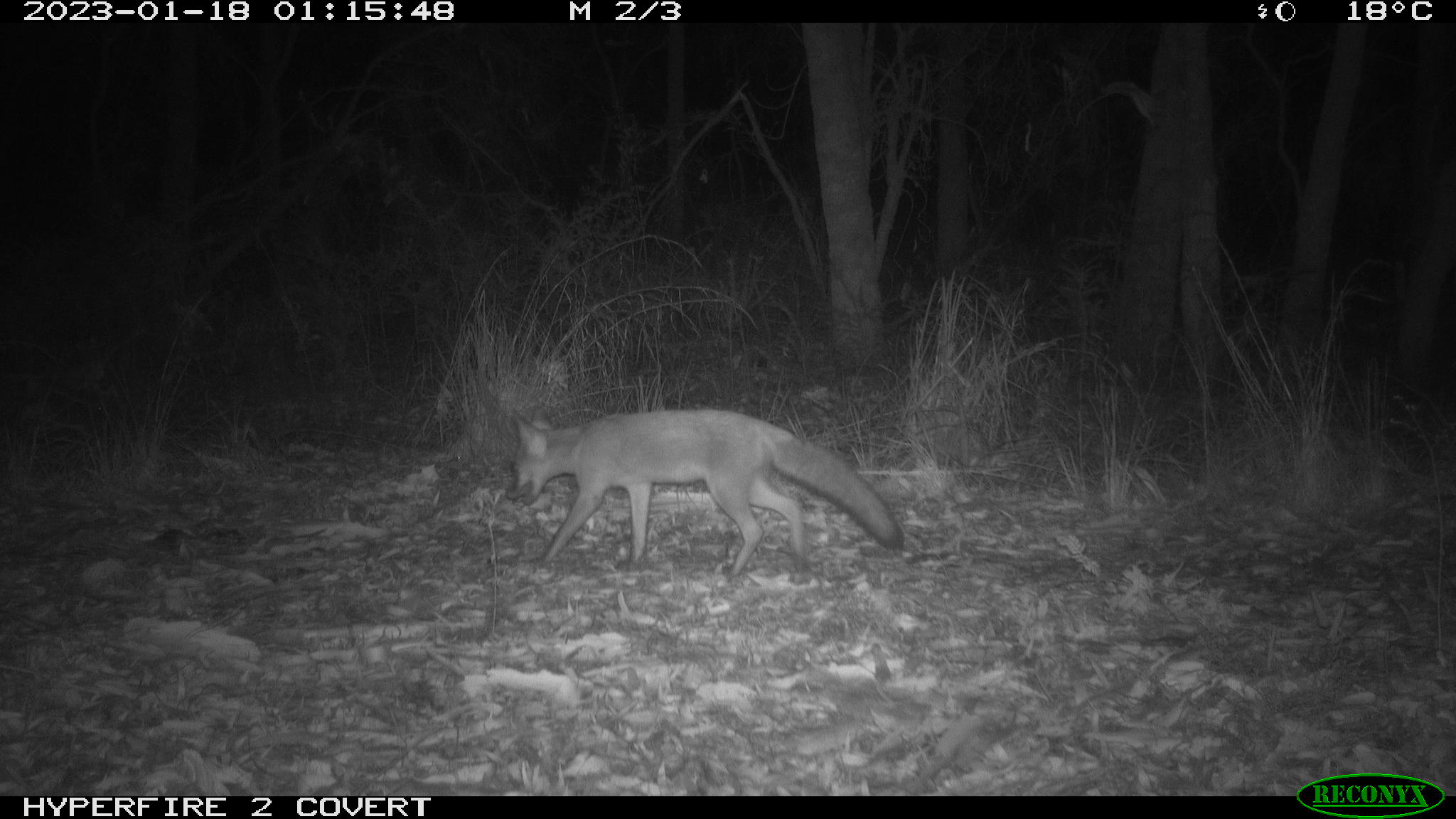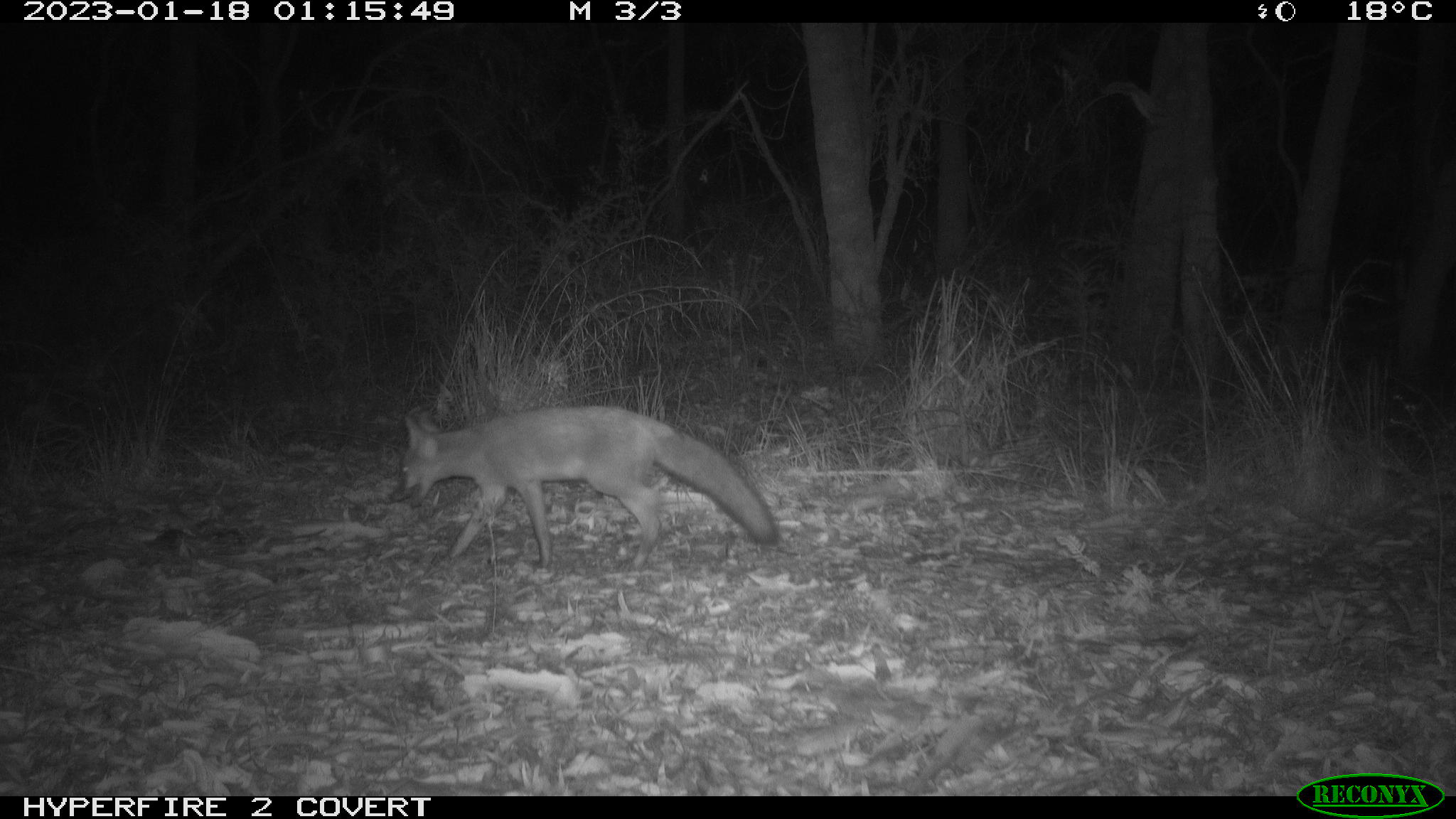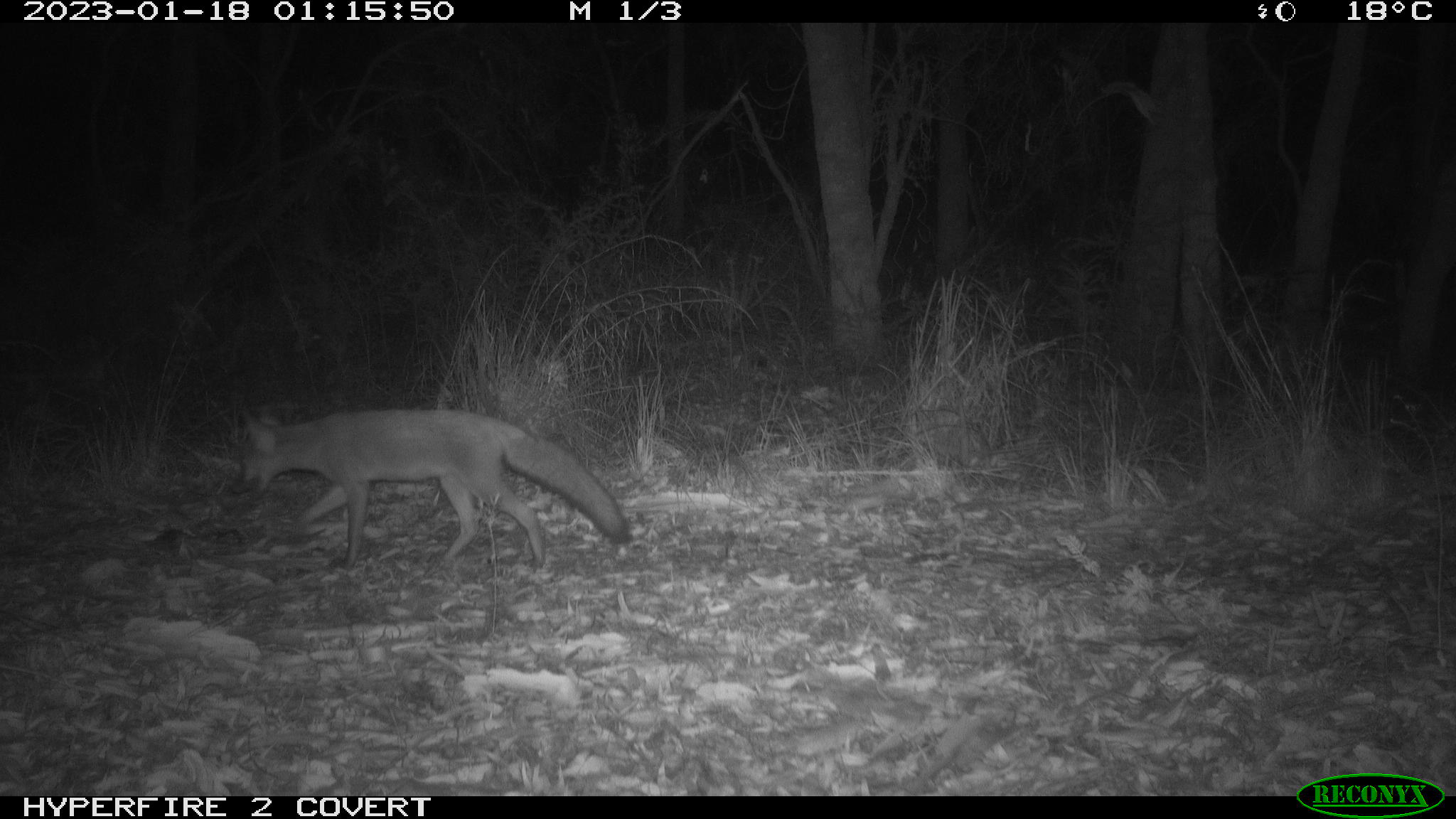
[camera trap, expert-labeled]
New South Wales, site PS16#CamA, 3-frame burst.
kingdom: Animalia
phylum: Chordata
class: Mammalia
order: Carnivora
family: Canidae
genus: Vulpes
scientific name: Vulpes vulpes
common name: red fox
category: fox